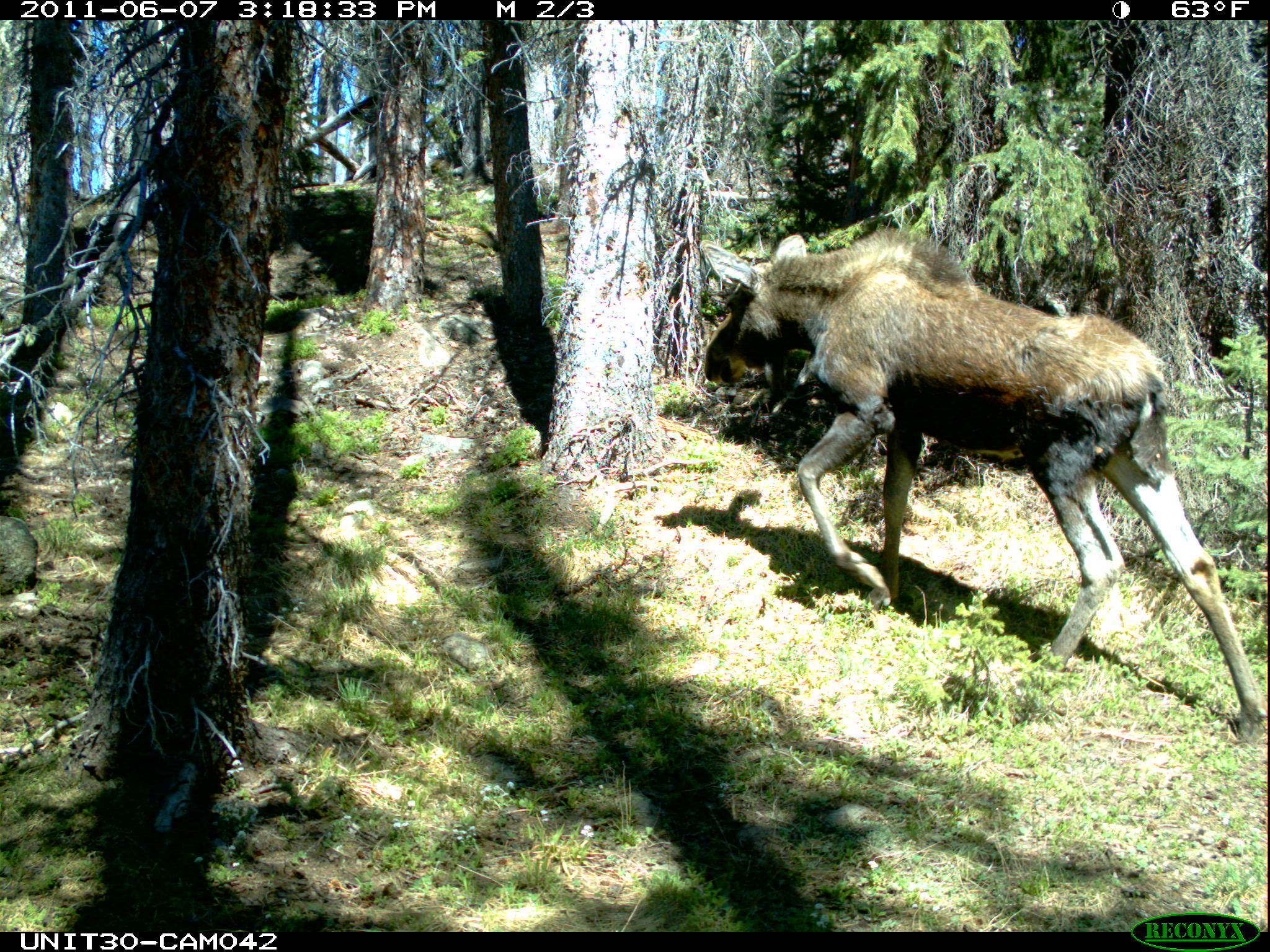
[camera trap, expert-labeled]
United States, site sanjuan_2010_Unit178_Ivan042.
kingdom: Animalia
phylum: Chordata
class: Mammalia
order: Artiodactyla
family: Cervidae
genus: Alces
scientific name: Alces alces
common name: moose